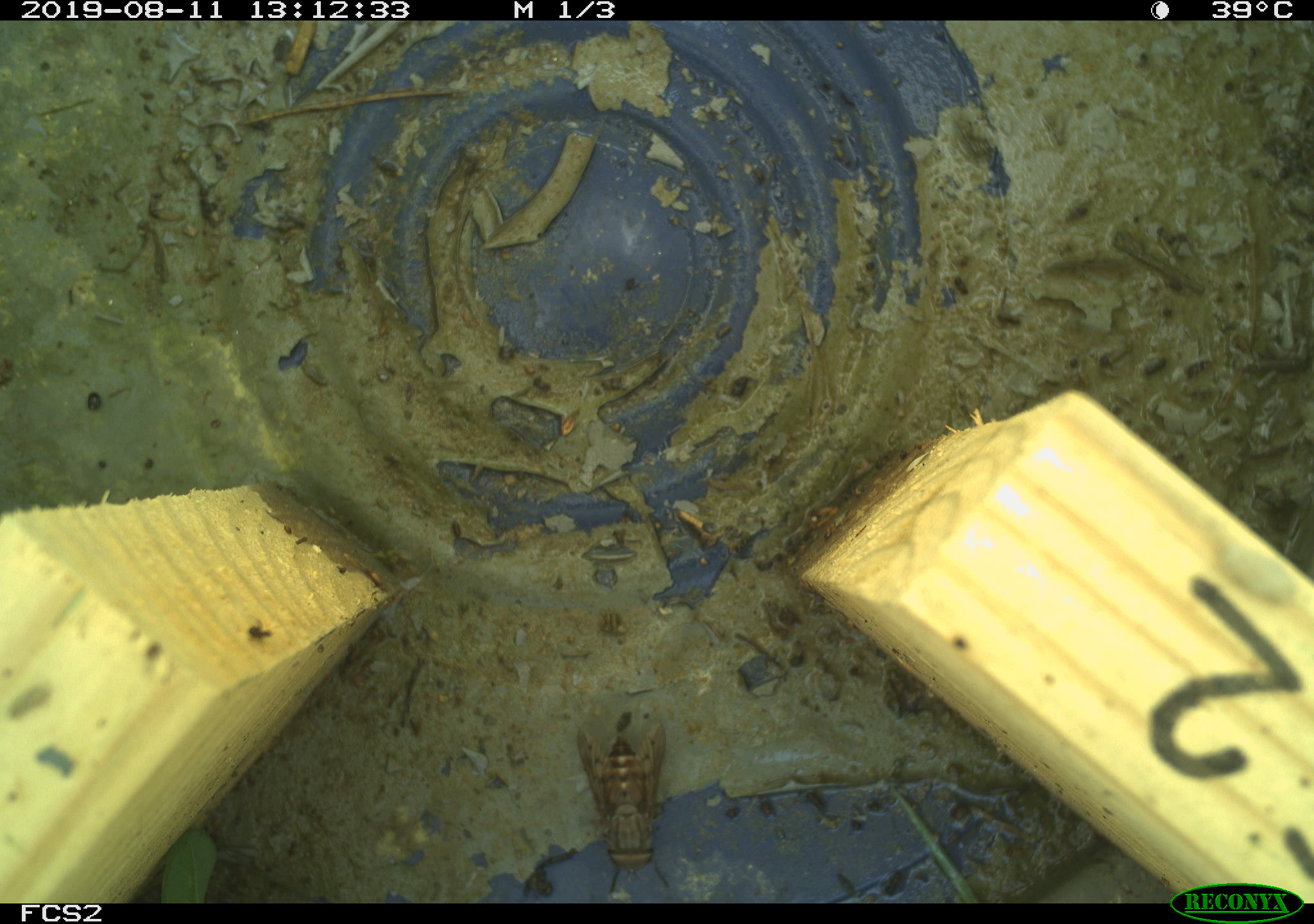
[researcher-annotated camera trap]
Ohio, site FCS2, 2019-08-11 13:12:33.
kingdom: Animalia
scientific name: Animalia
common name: animal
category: invertebrate